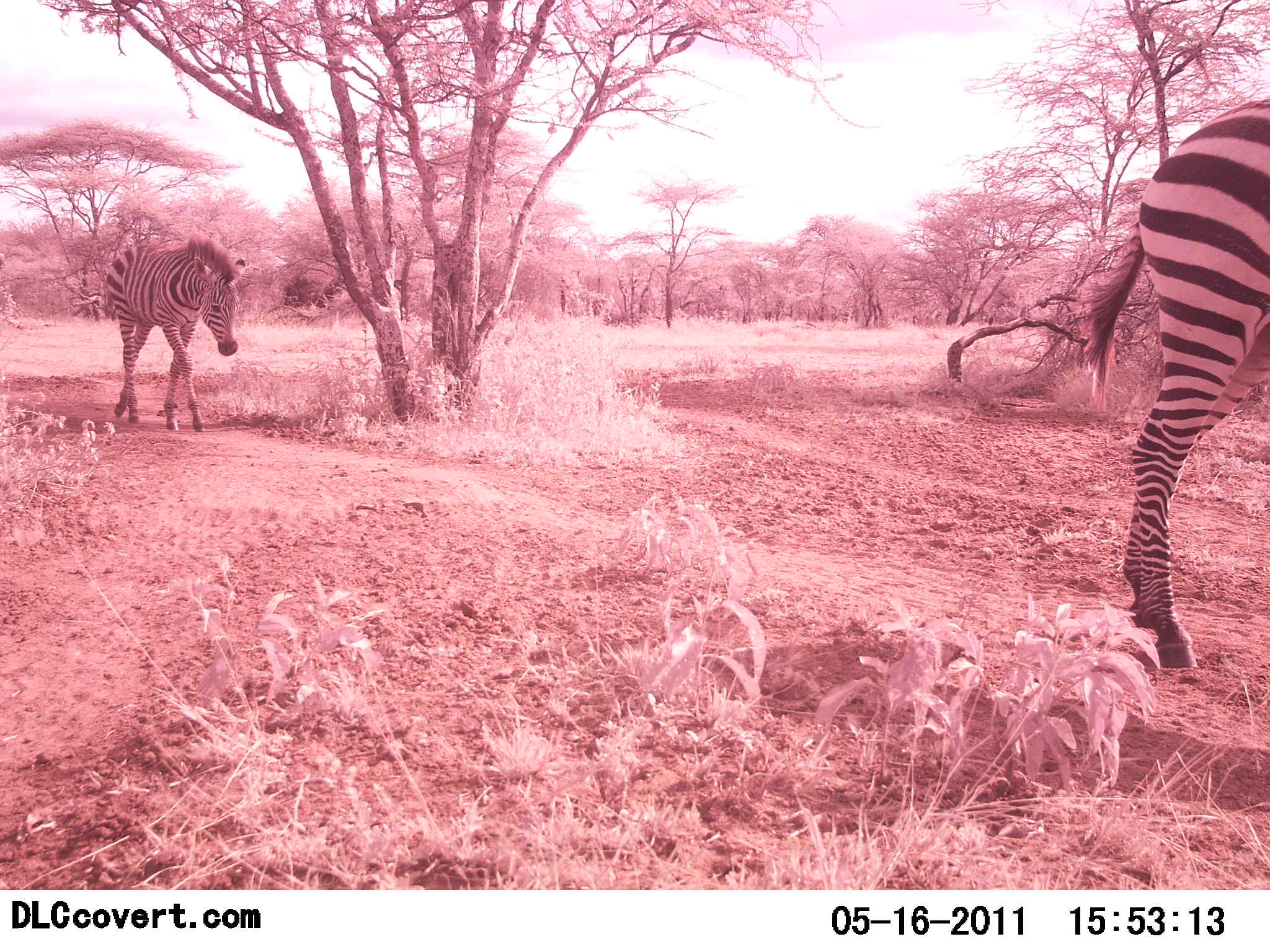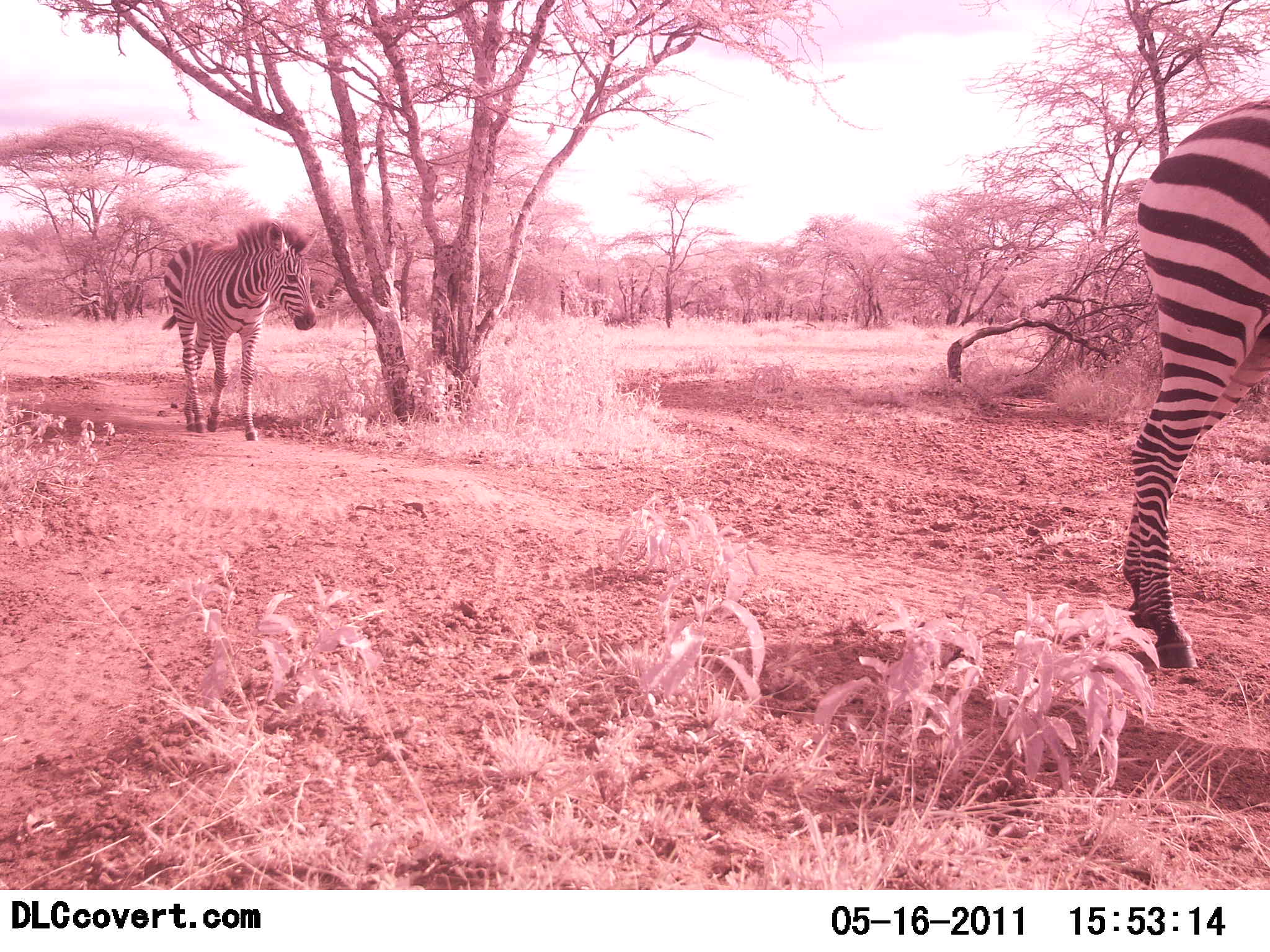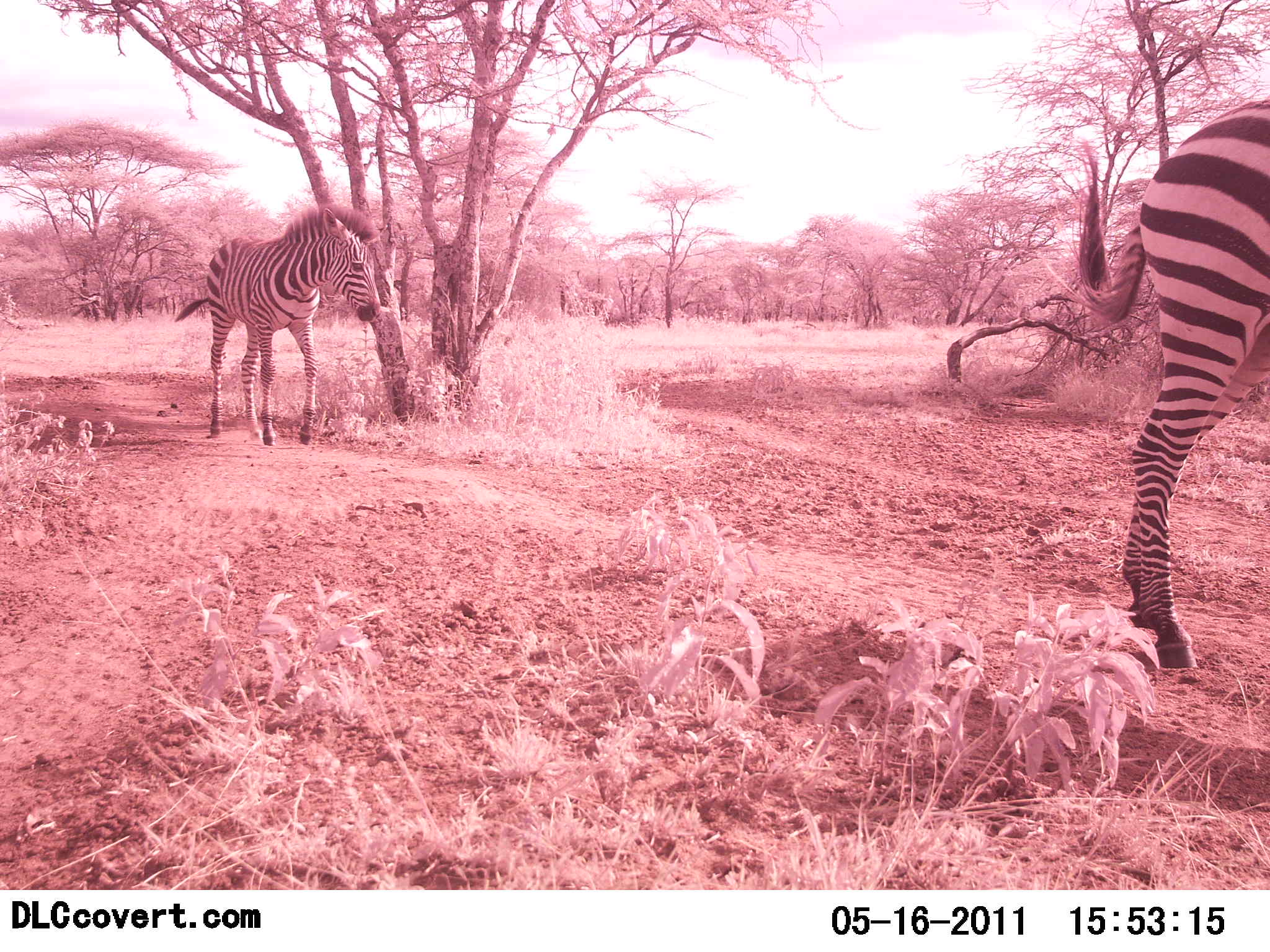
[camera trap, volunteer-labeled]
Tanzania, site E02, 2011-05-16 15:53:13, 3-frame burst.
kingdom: Animalia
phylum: Chordata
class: Mammalia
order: Perissodactyla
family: Equidae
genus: Equus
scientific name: Equus quagga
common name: plains zebra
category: zebra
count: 2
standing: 30%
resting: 0%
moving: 100%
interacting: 0%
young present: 0%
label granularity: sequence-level